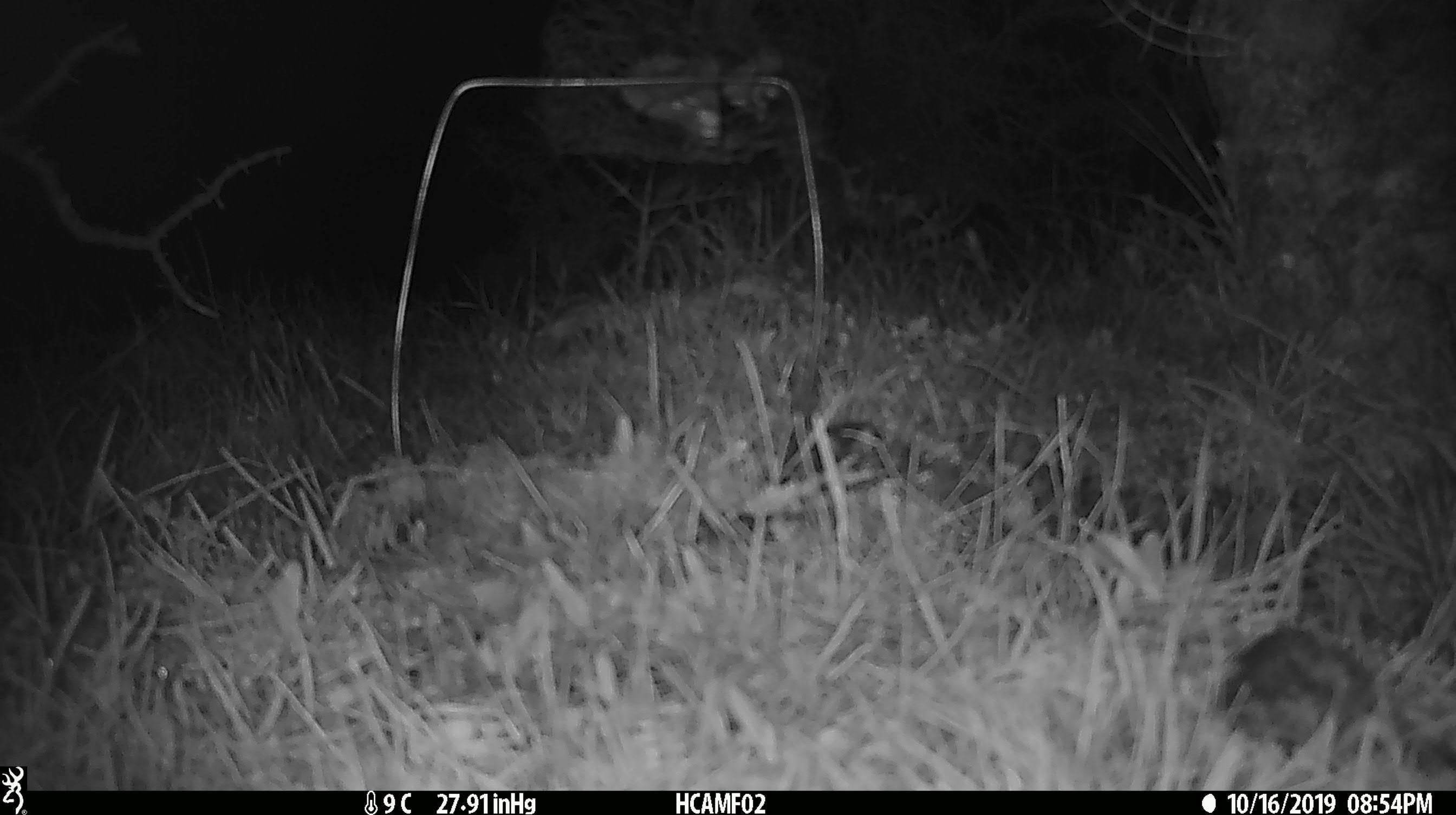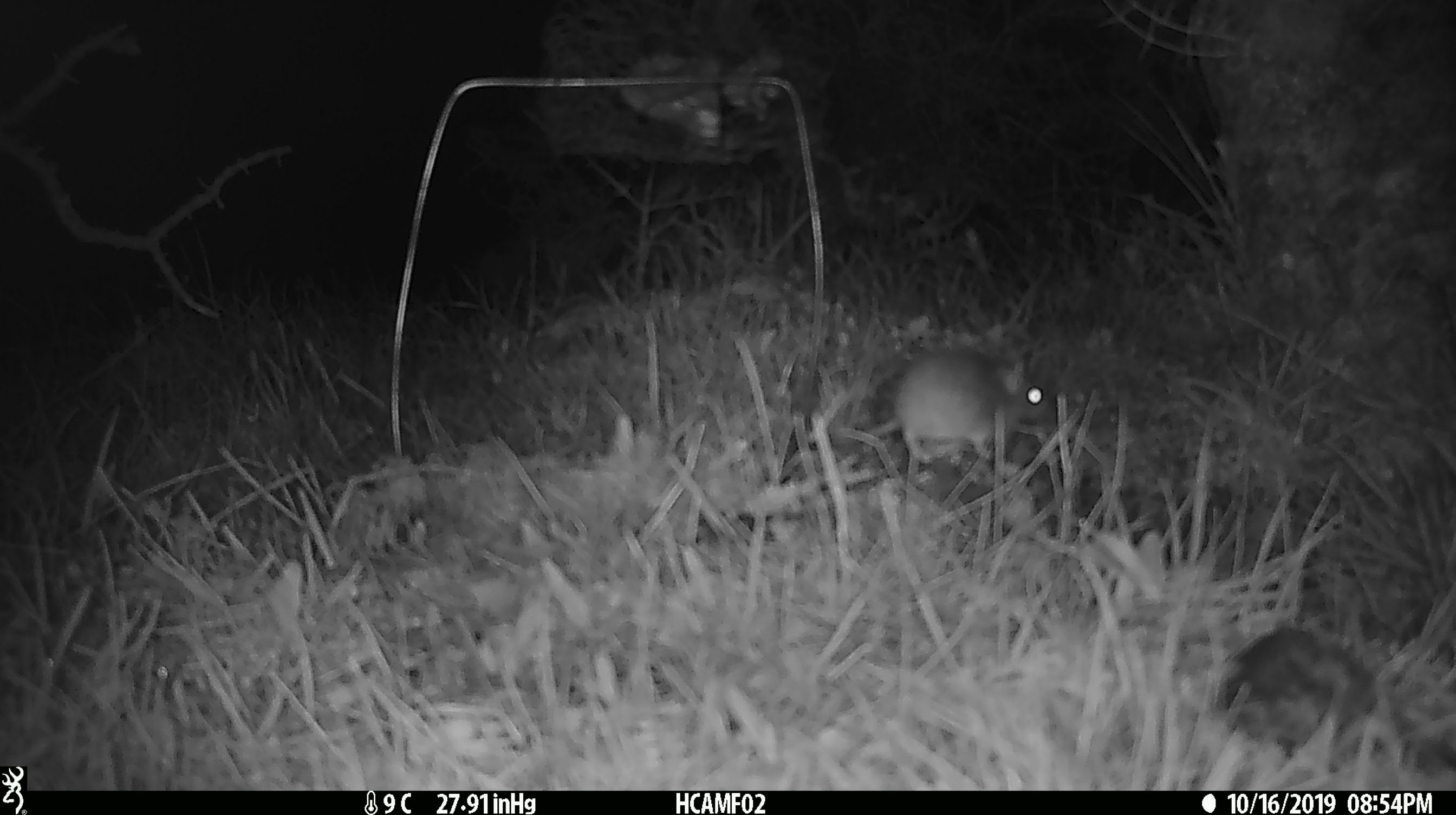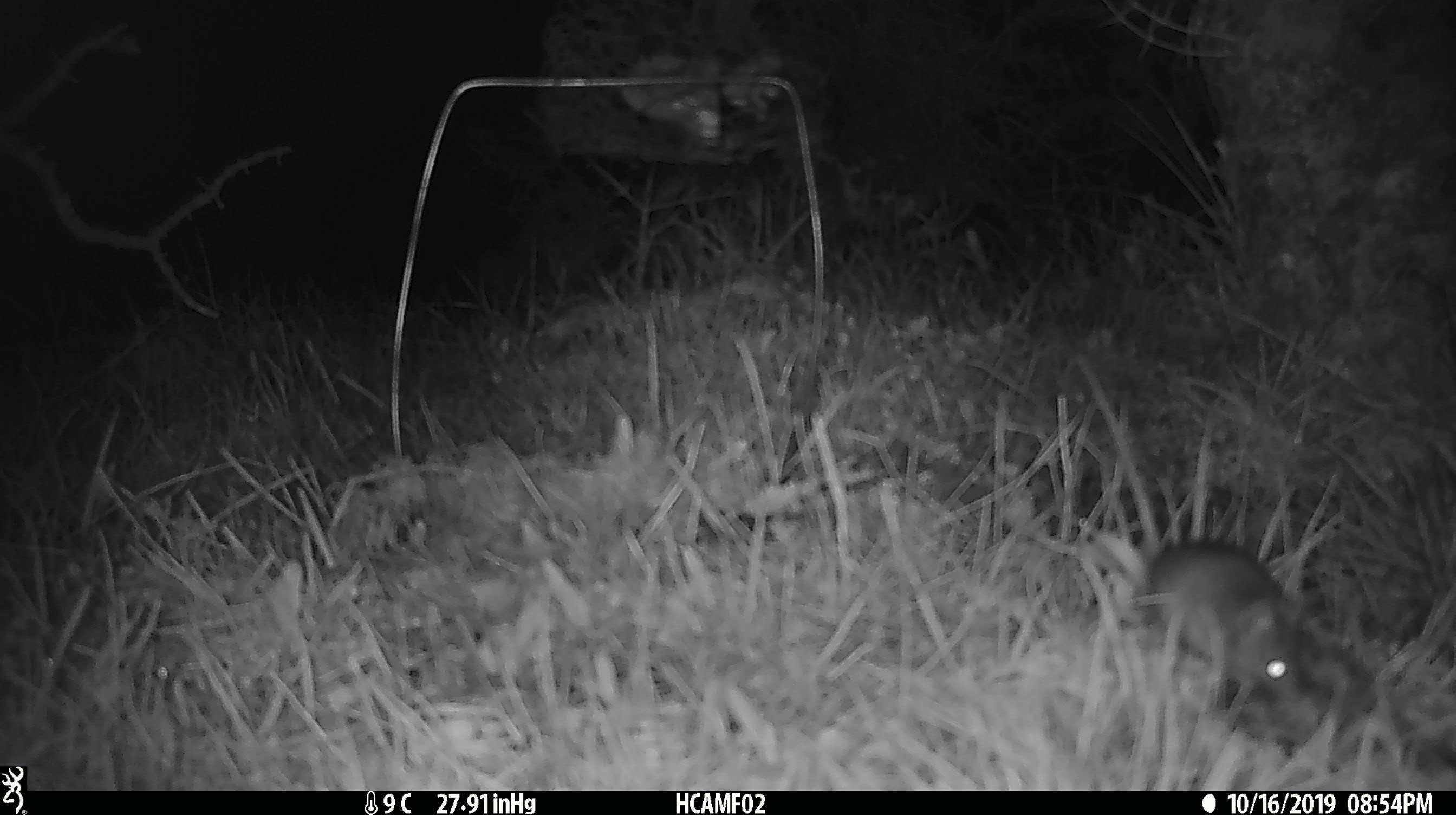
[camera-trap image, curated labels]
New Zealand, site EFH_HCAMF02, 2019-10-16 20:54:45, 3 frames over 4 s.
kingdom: Animalia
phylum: Chordata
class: Mammalia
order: Rodentia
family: Muridae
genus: Mus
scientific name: Mus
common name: mouse